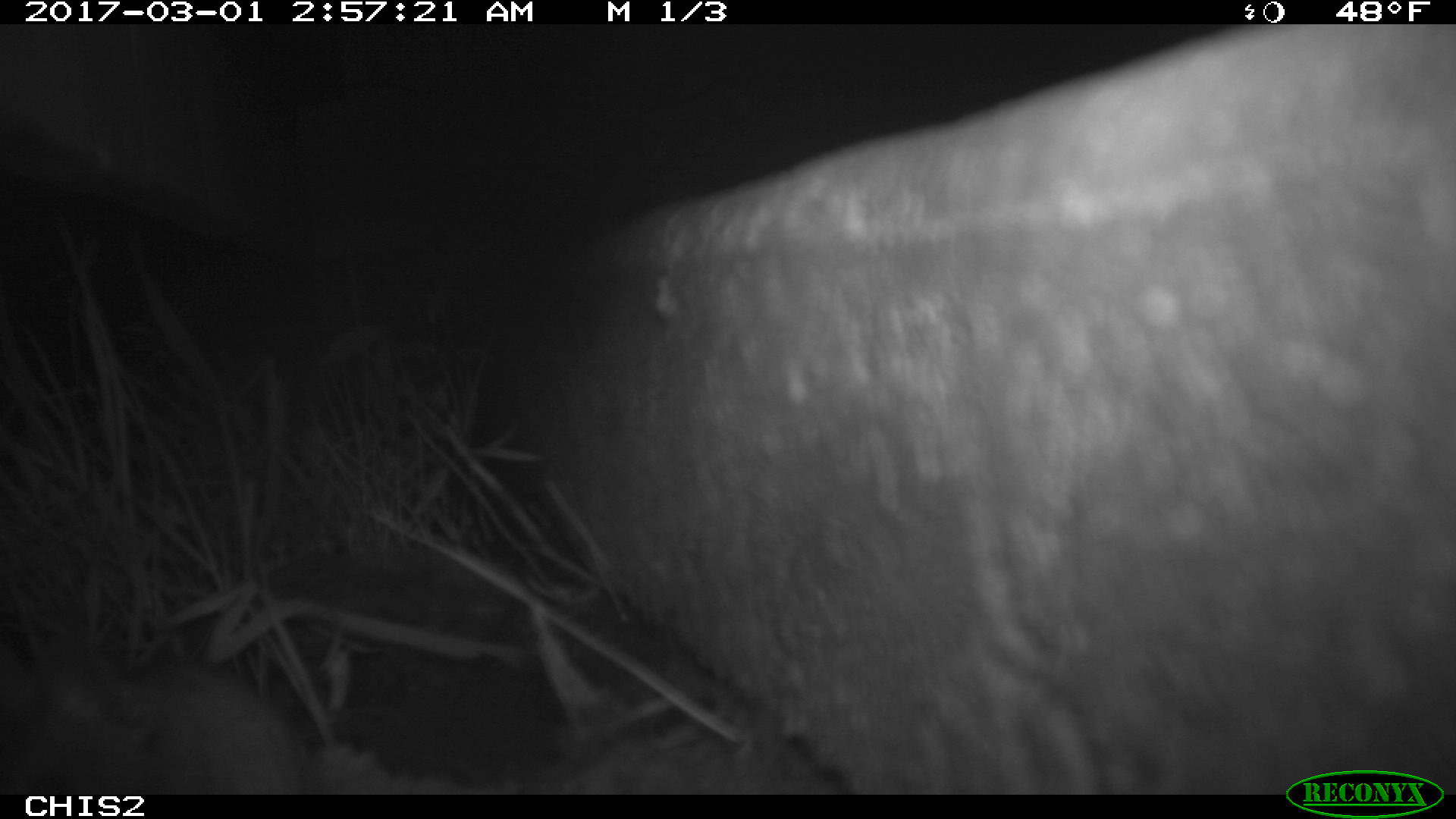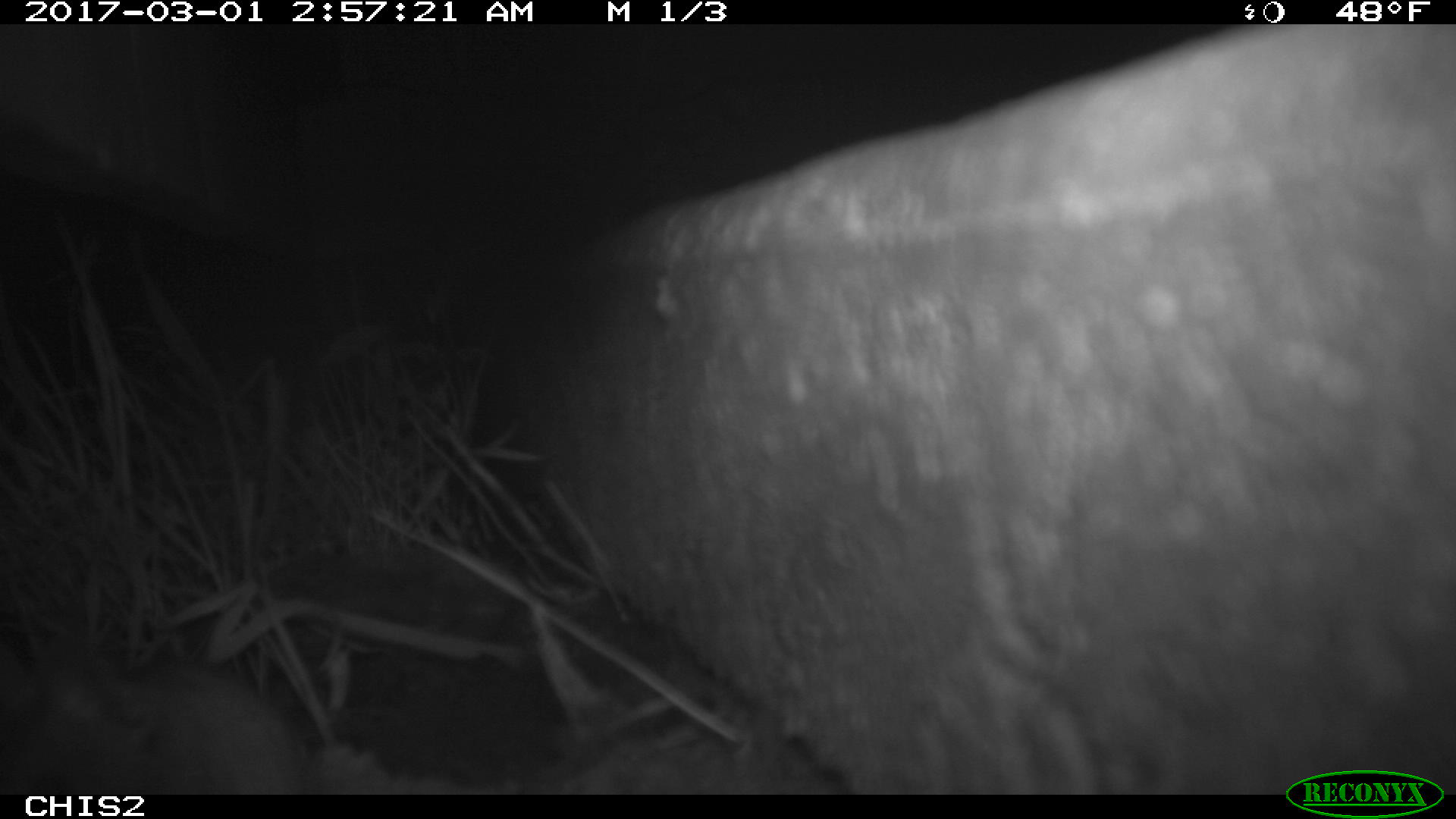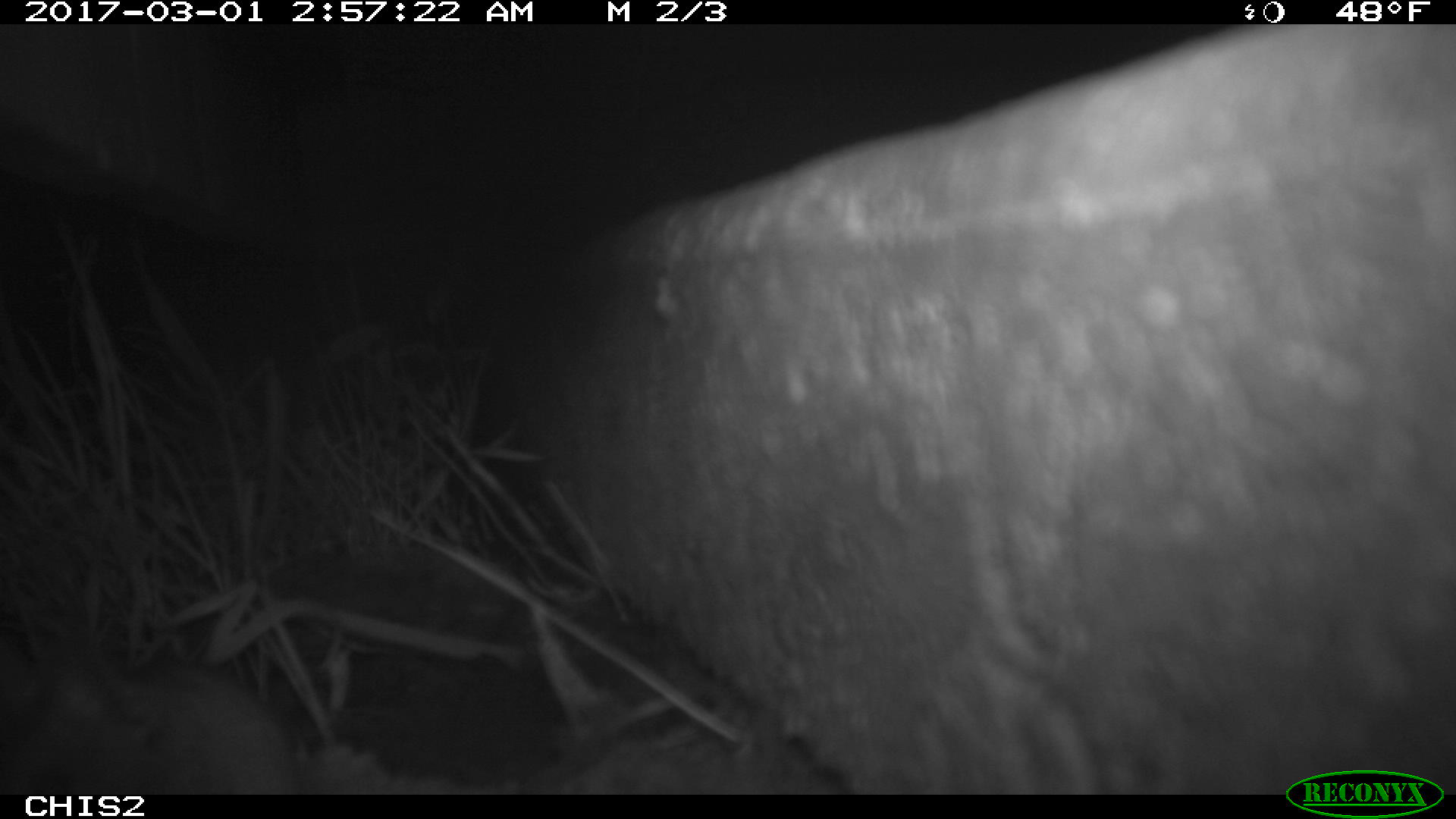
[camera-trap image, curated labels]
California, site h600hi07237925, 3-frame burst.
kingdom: Animalia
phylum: Chordata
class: Mammalia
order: Rodentia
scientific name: Rodentia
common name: rodent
Rodent (Rodentia).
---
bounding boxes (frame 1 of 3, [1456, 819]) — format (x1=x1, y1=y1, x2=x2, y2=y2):
rodent: (x1=2, y1=625, x2=308, y2=792)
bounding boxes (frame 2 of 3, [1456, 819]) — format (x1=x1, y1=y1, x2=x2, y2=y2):
rodent: (x1=0, y1=642, x2=318, y2=794)